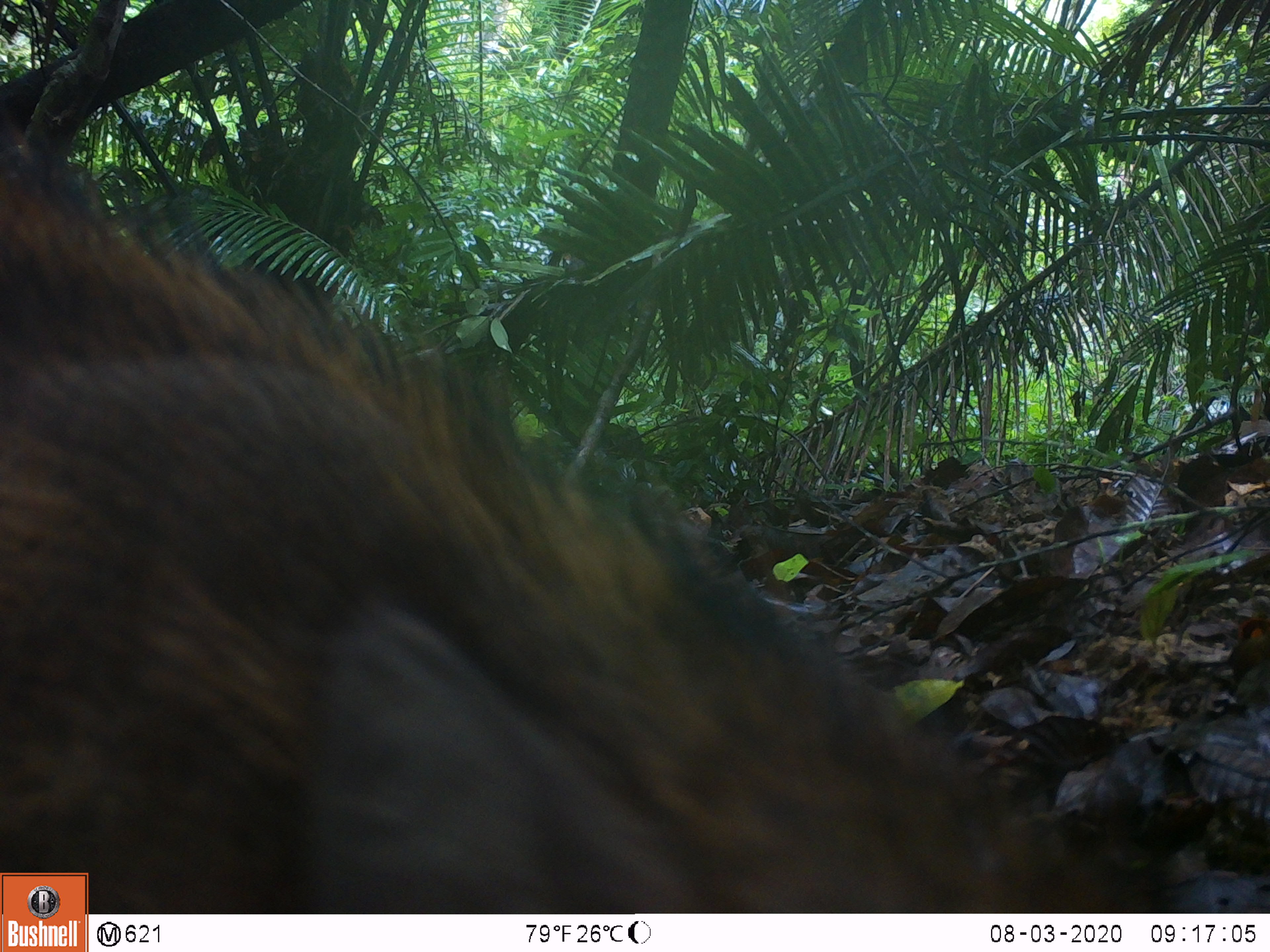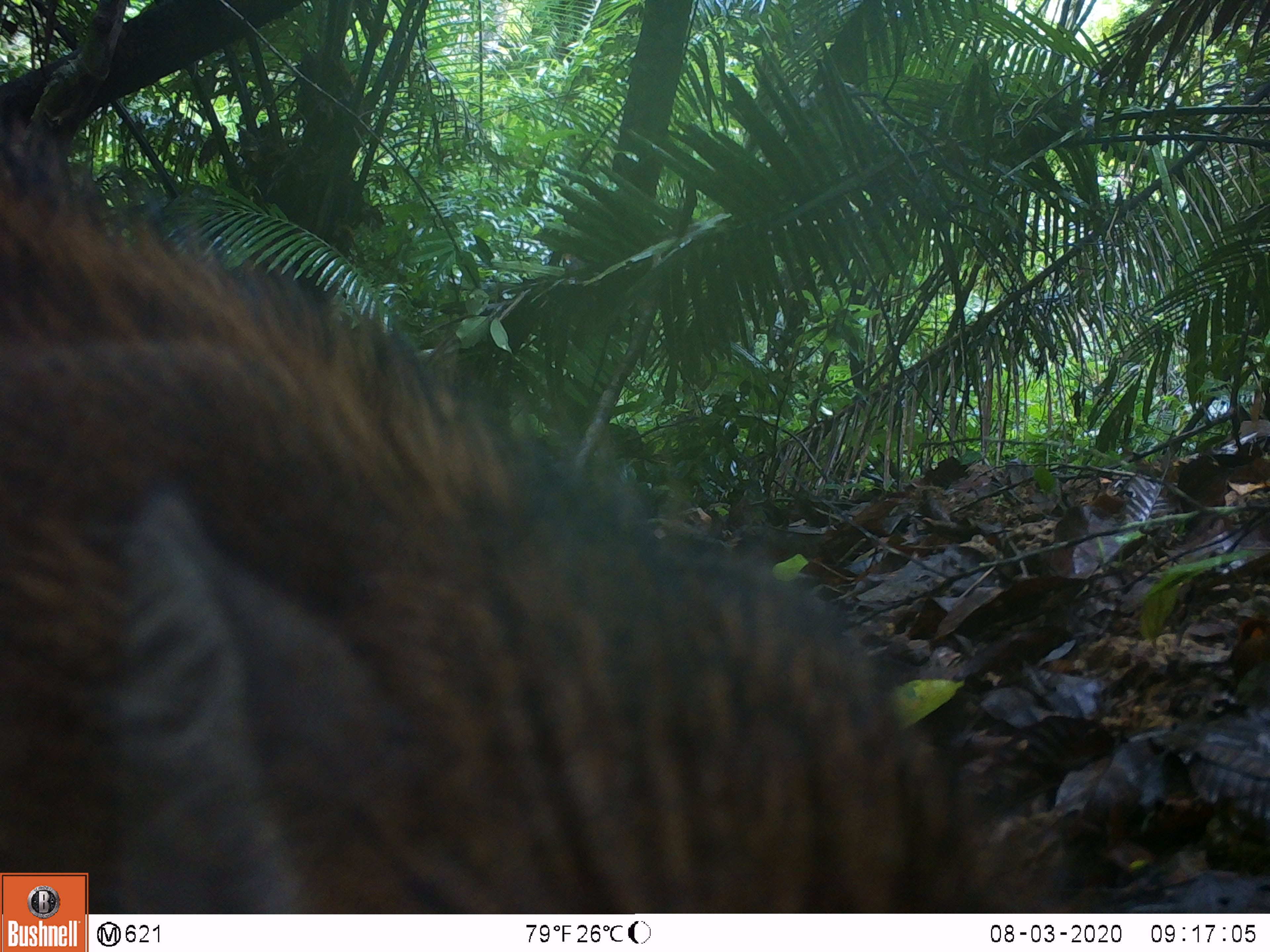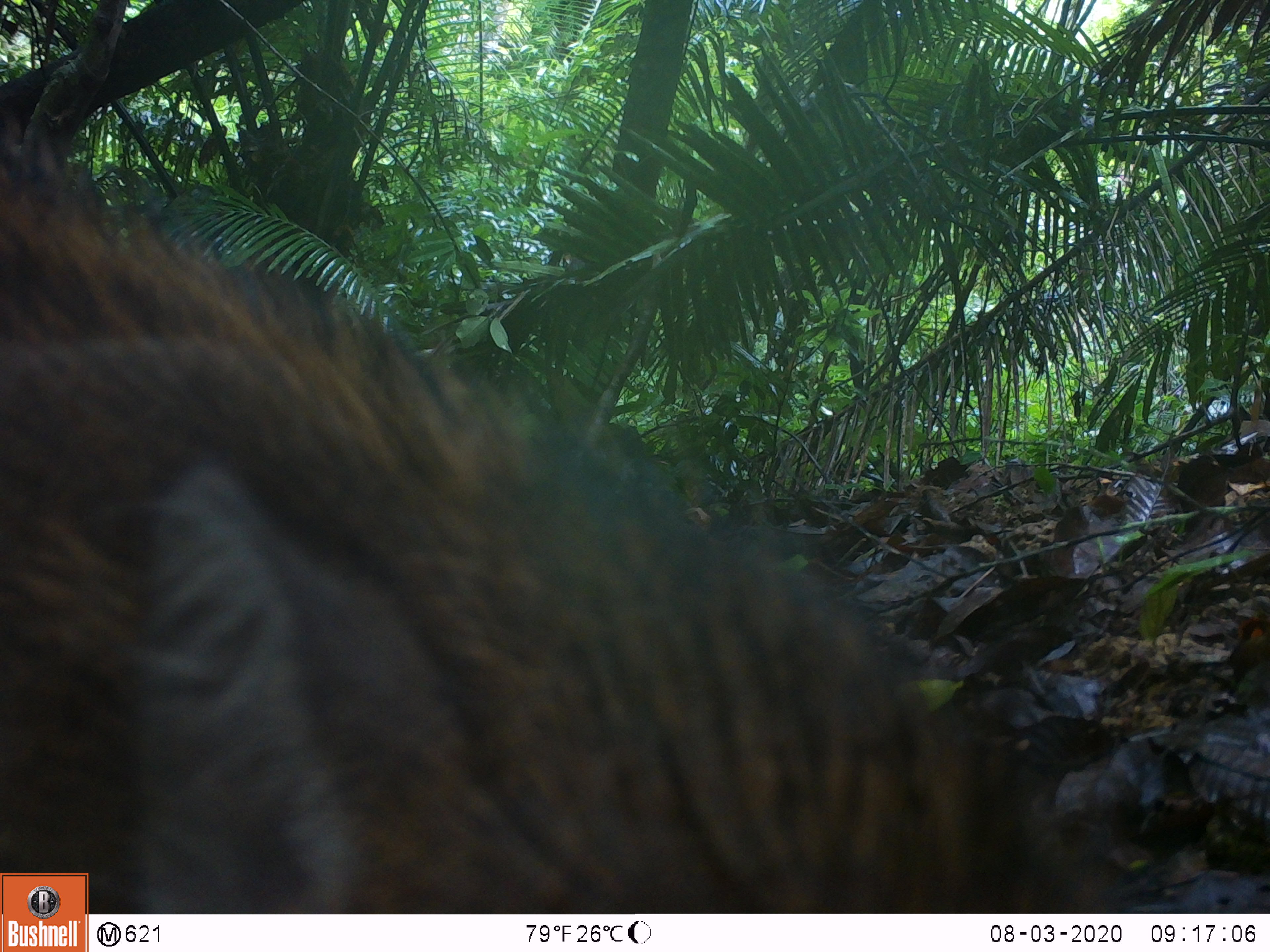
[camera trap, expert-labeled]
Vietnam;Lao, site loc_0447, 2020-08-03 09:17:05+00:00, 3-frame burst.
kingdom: Animalia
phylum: Chordata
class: Mammalia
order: Artiodactyla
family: Suidae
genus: Sus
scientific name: Sus scrofa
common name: eurasian wild pig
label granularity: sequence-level